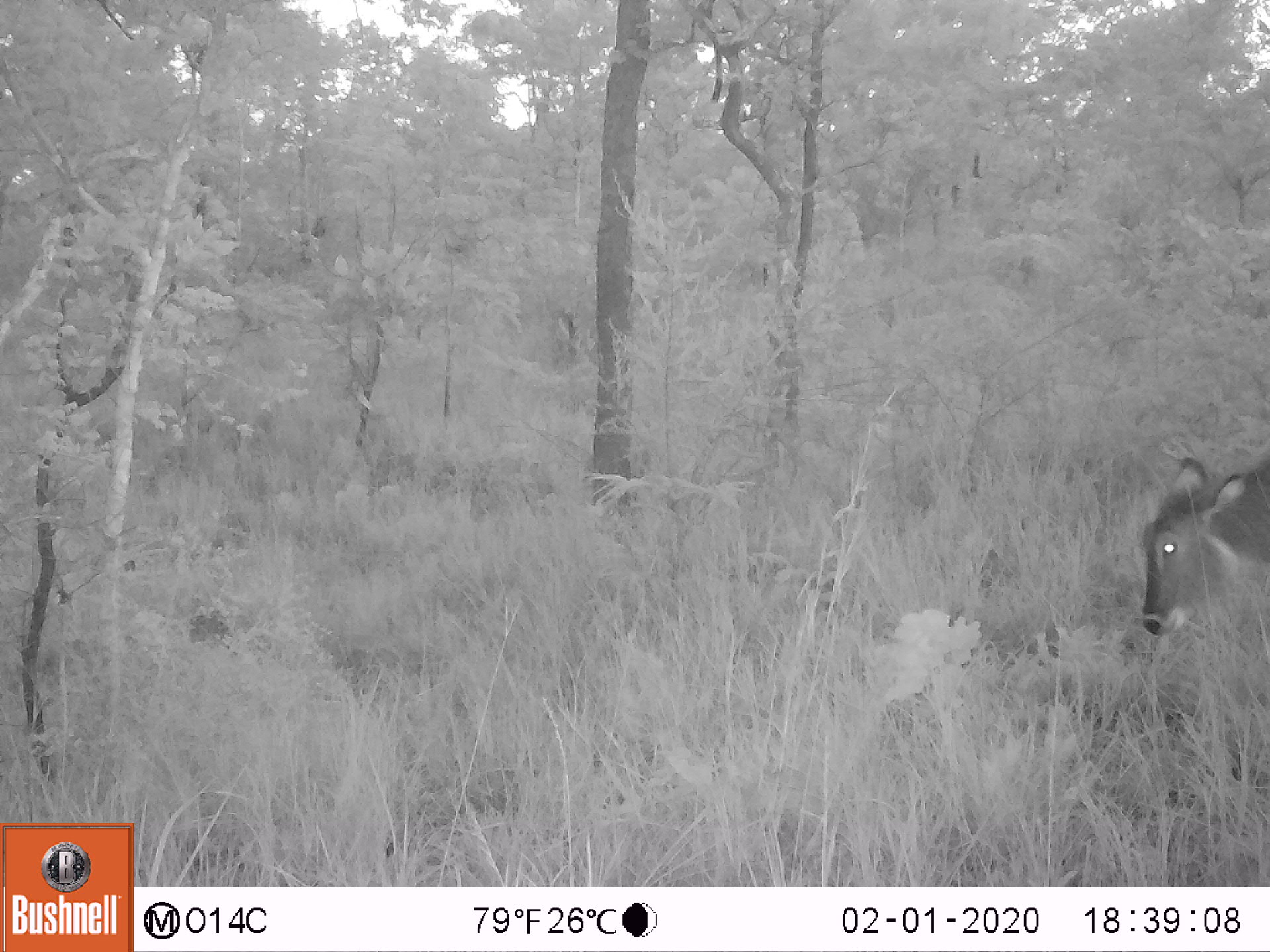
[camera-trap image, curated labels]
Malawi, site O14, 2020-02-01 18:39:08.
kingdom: Animalia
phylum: Chordata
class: Mammalia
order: Artiodactyla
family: Bovidae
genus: Kobus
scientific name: Kobus ellipsiprymnus ellipsiprymnus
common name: common waterbuck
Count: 1.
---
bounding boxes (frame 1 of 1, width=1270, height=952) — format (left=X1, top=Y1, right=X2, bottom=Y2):
common waterbuck: (left=1125, top=452, right=1262, bottom=659)